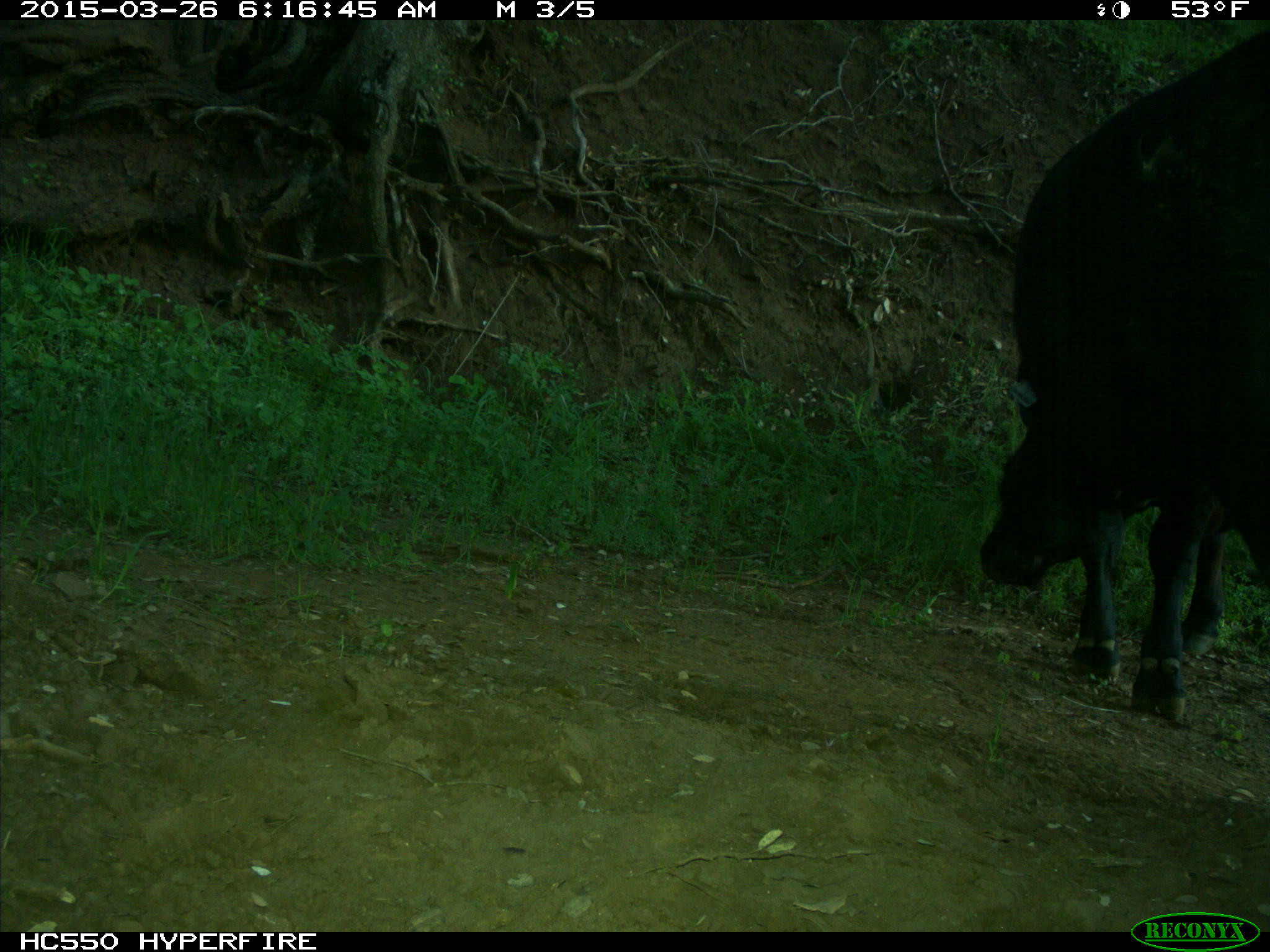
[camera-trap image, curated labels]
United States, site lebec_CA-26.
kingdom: Animalia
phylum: Chordata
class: Mammalia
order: Artiodactyla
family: Bovidae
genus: Bos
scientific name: Bos taurus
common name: domestic cow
Bos taurus (domestic cow).